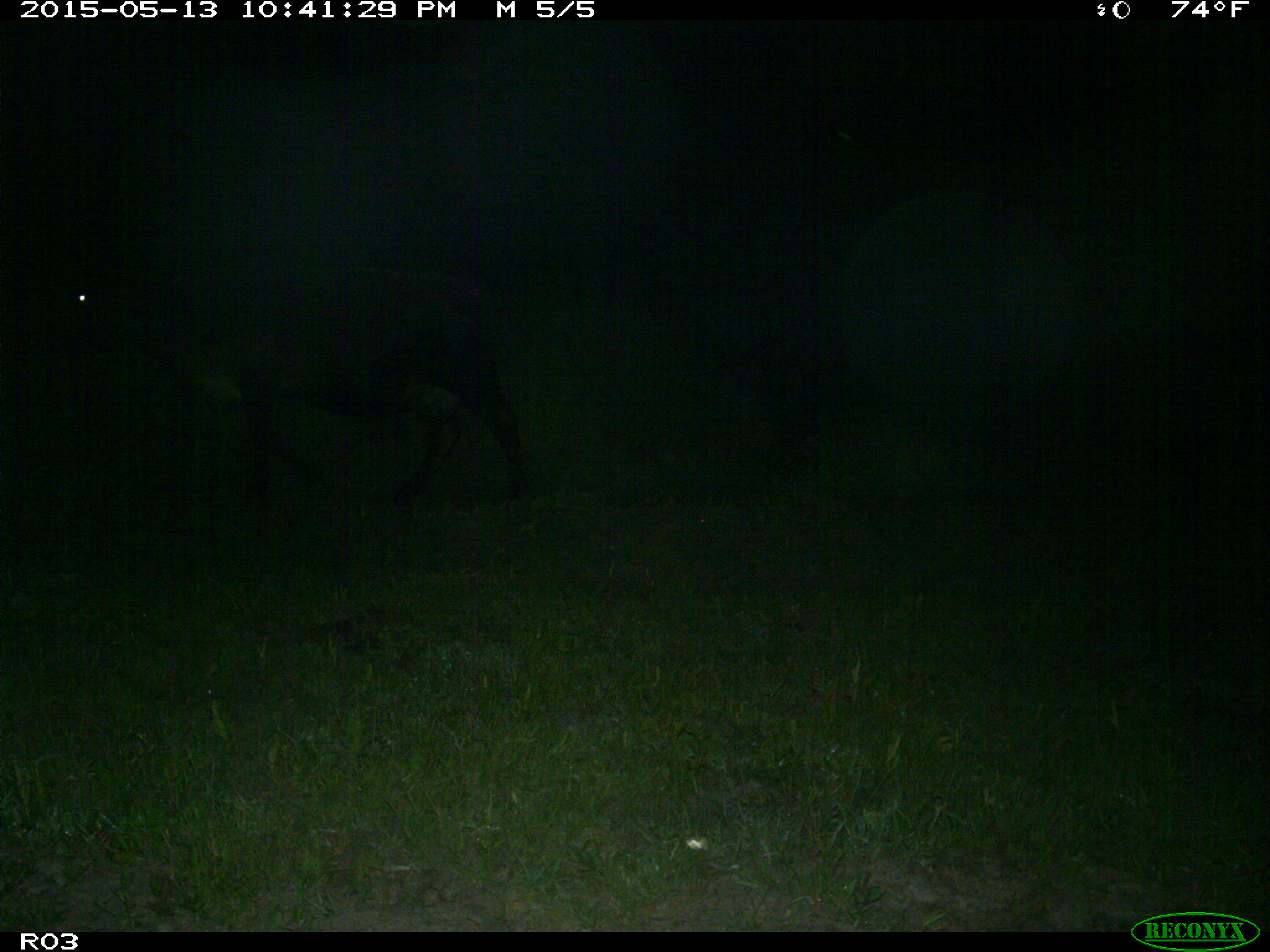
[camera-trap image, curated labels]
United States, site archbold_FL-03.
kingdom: Animalia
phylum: Chordata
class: Mammalia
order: Artiodactyla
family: Bovidae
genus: Bos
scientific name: Bos taurus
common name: domestic cow